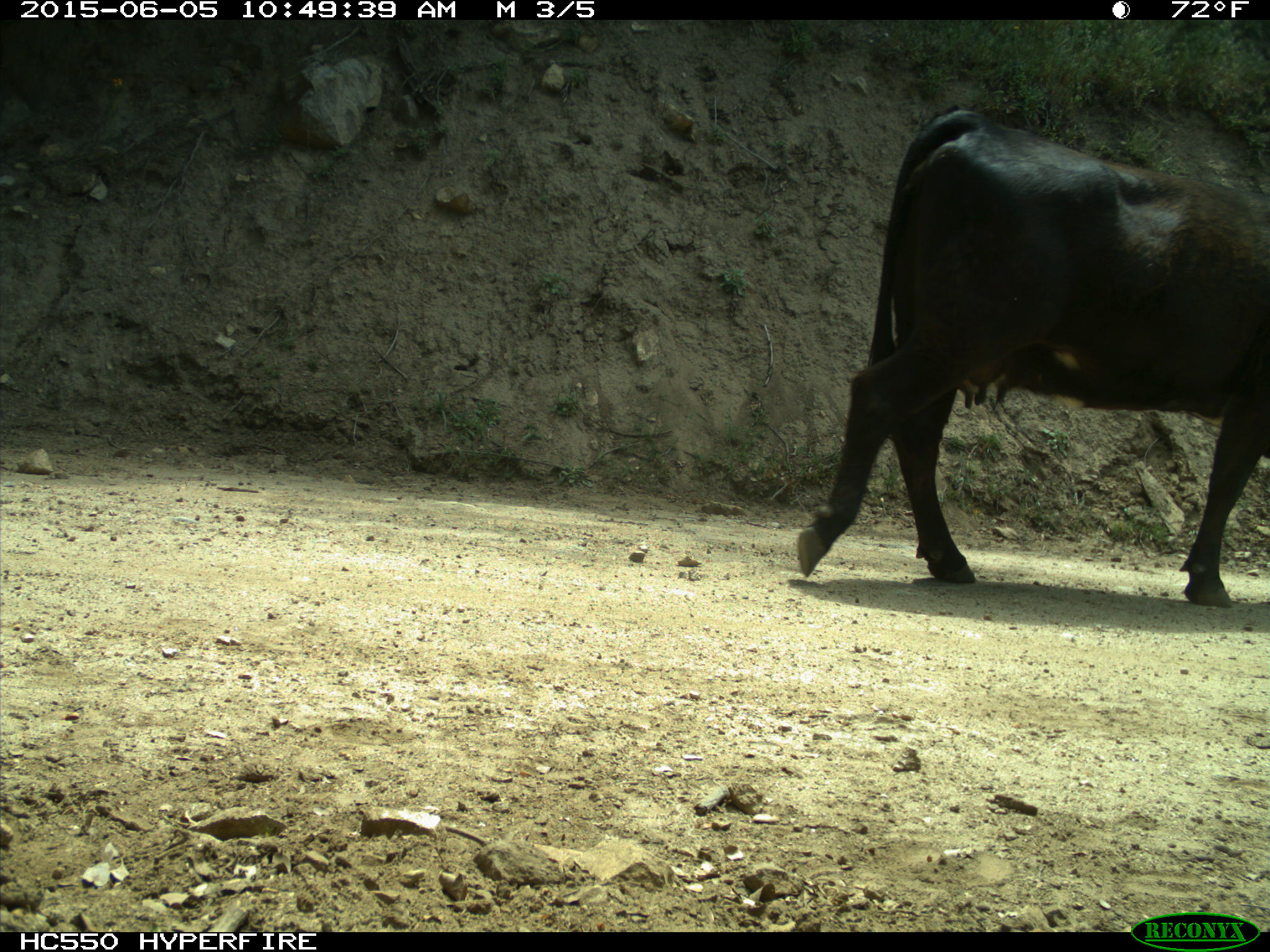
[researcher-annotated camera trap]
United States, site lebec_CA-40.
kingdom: Animalia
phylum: Chordata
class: Mammalia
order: Artiodactyla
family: Bovidae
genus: Bos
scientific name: Bos taurus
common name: domestic cow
Bos taurus (domestic cow).